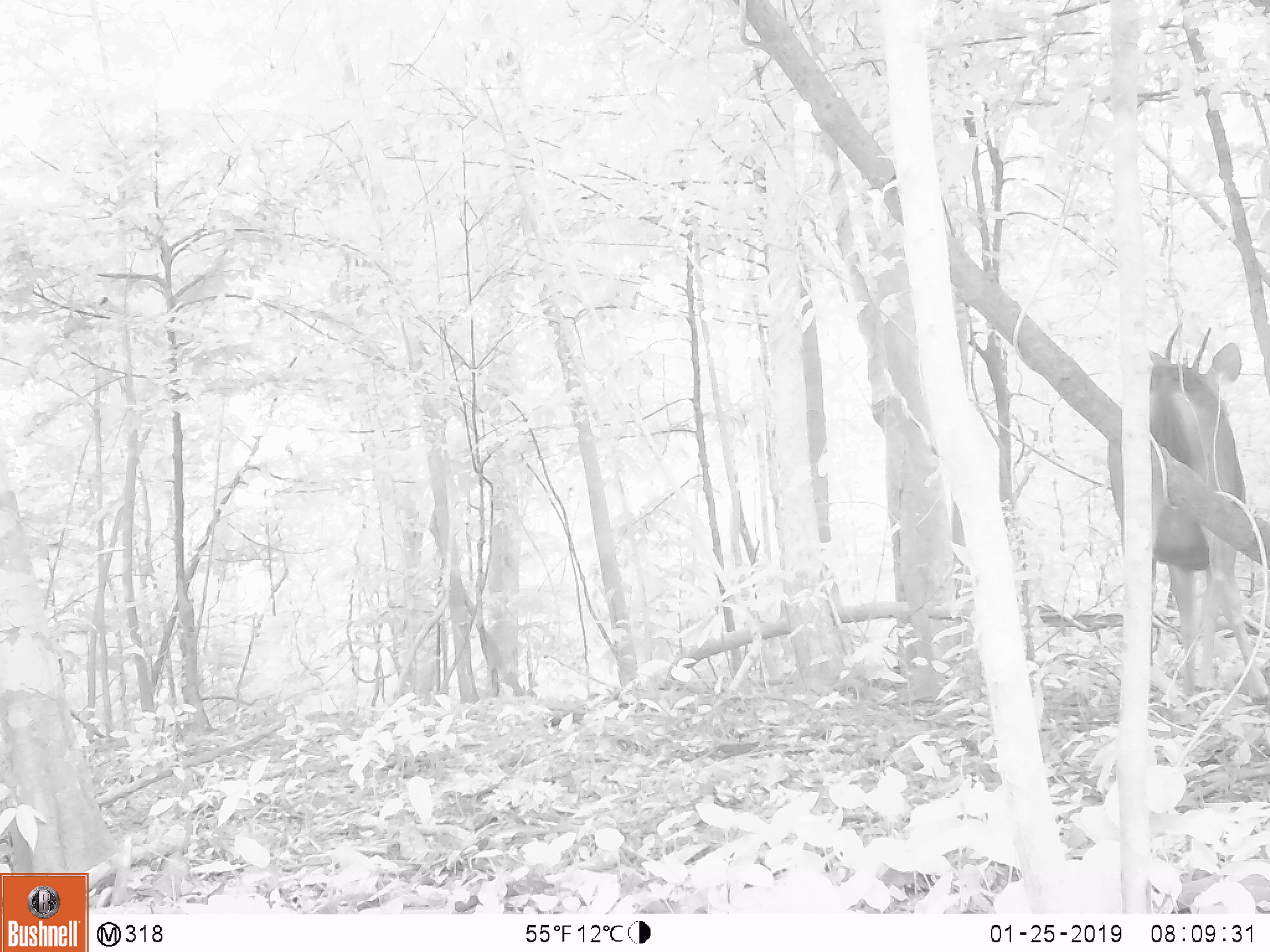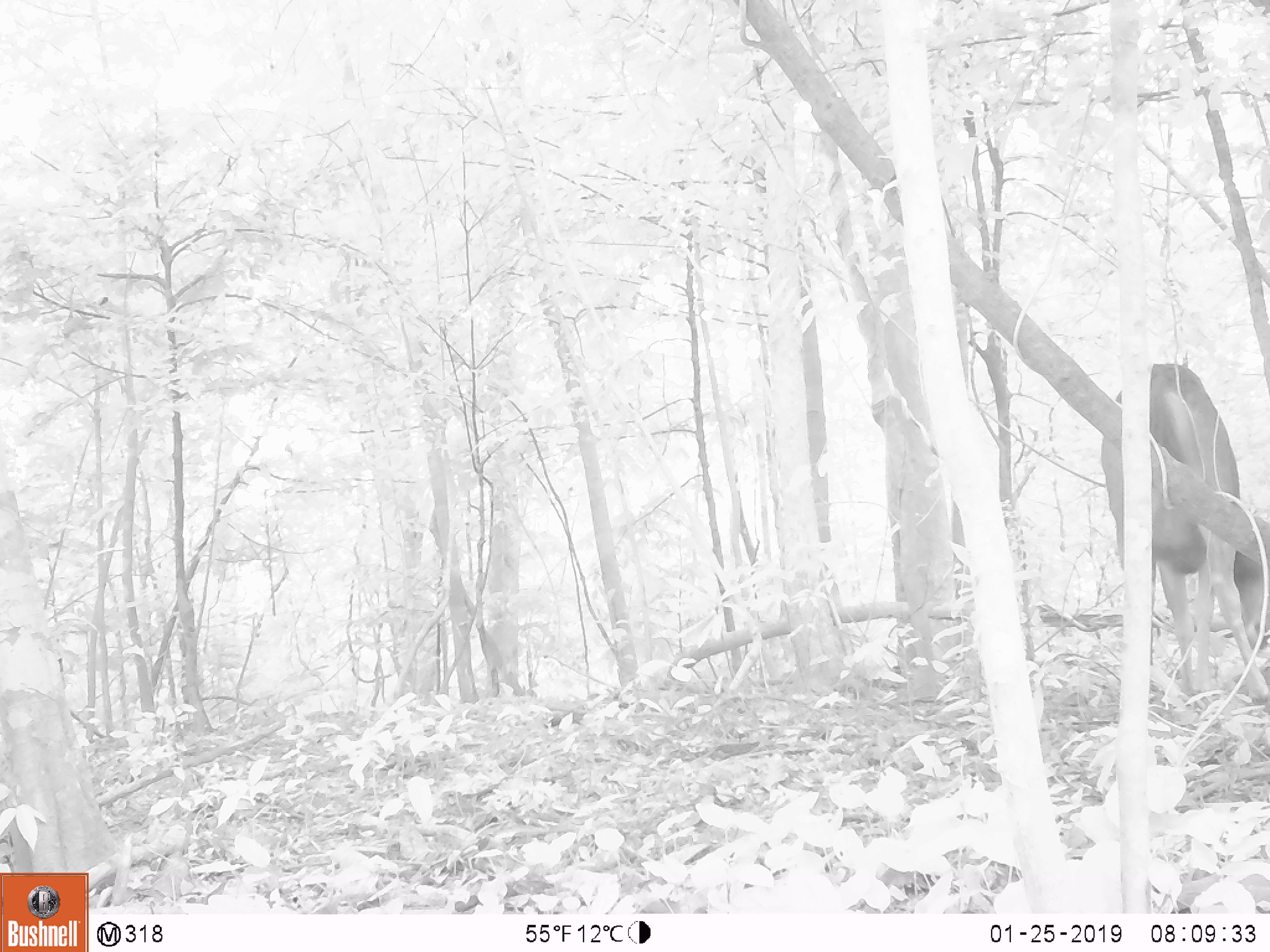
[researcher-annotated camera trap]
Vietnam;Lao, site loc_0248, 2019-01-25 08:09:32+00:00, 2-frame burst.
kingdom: Animalia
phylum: Chordata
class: Mammalia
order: Artiodactyla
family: Cervidae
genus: Rusa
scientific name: Rusa unicolor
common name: sambar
Sambar (Rusa unicolor). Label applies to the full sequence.